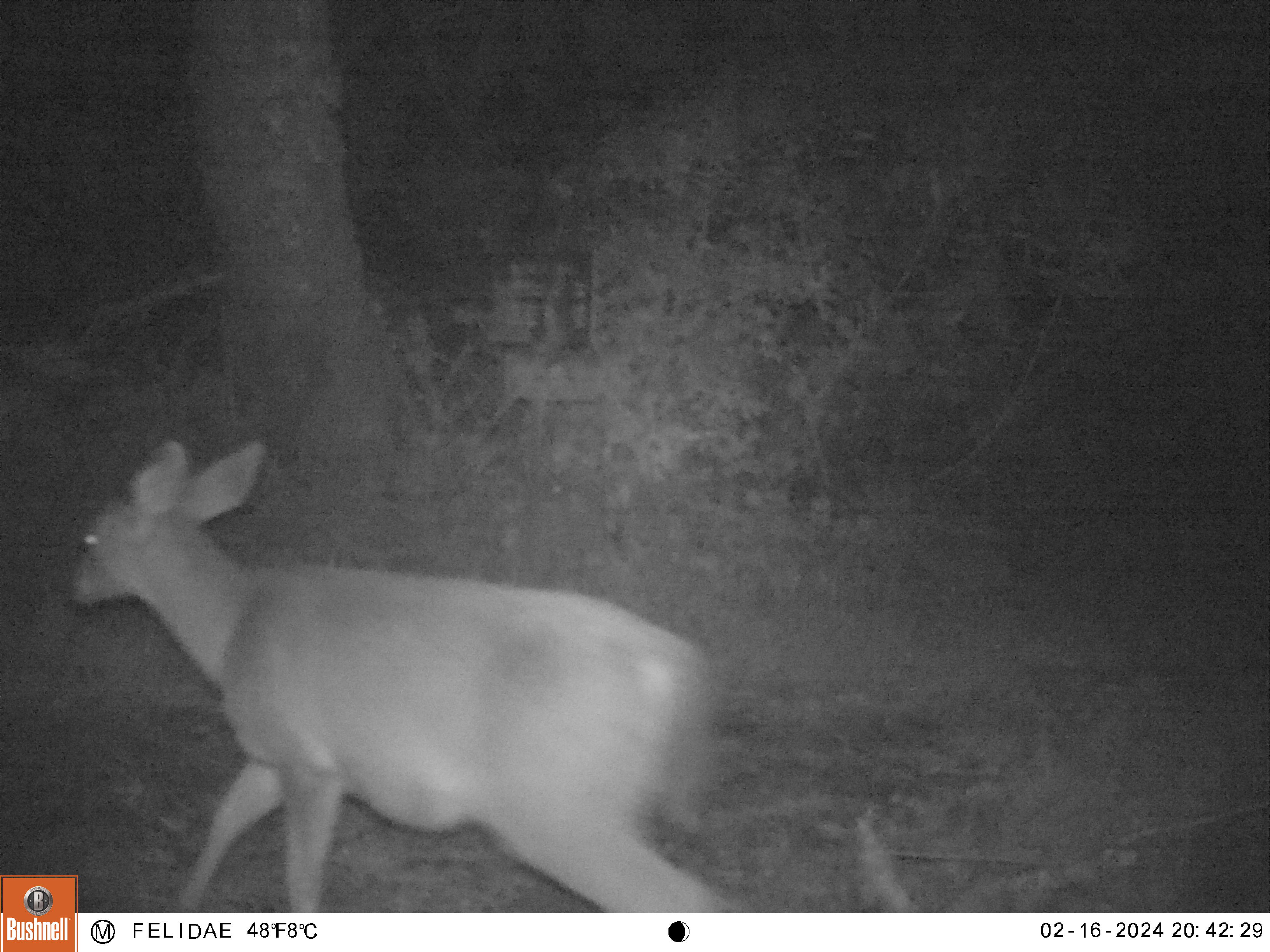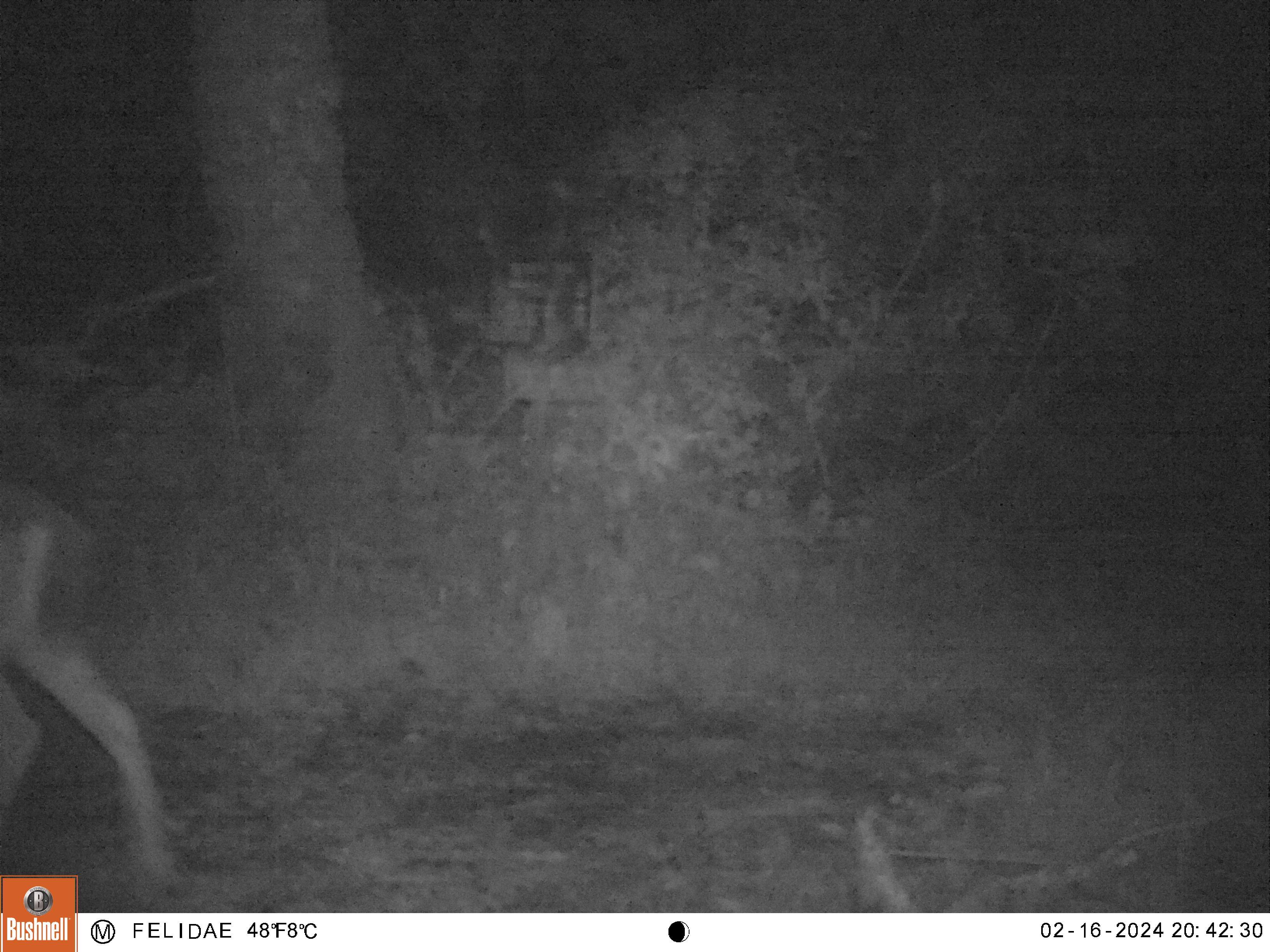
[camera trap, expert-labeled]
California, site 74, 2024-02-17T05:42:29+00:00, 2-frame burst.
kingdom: Animalia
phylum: Chordata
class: Mammalia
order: Artiodactyla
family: Cervidae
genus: Odocoileus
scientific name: Odocoileus hemionus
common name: mule deer